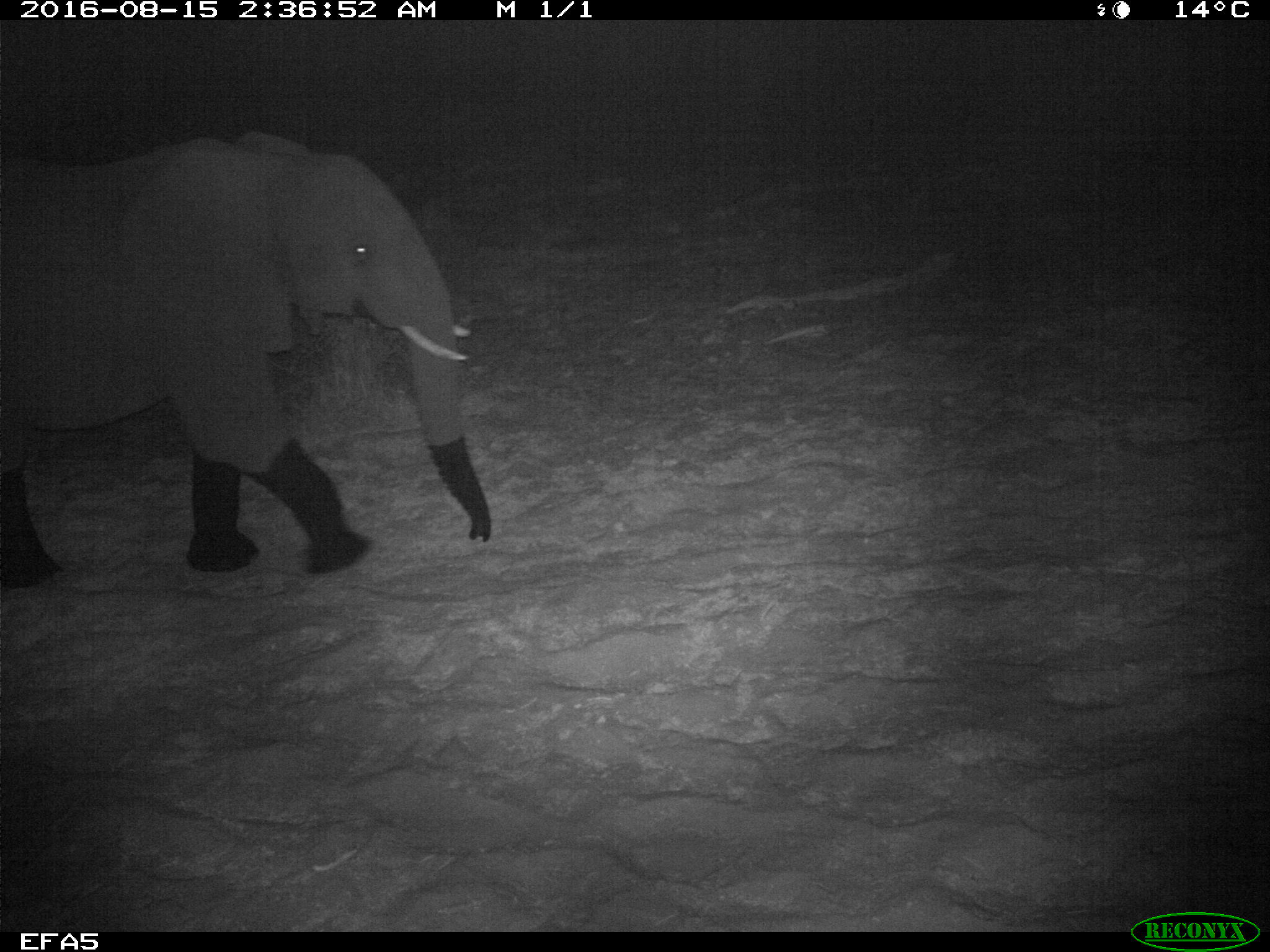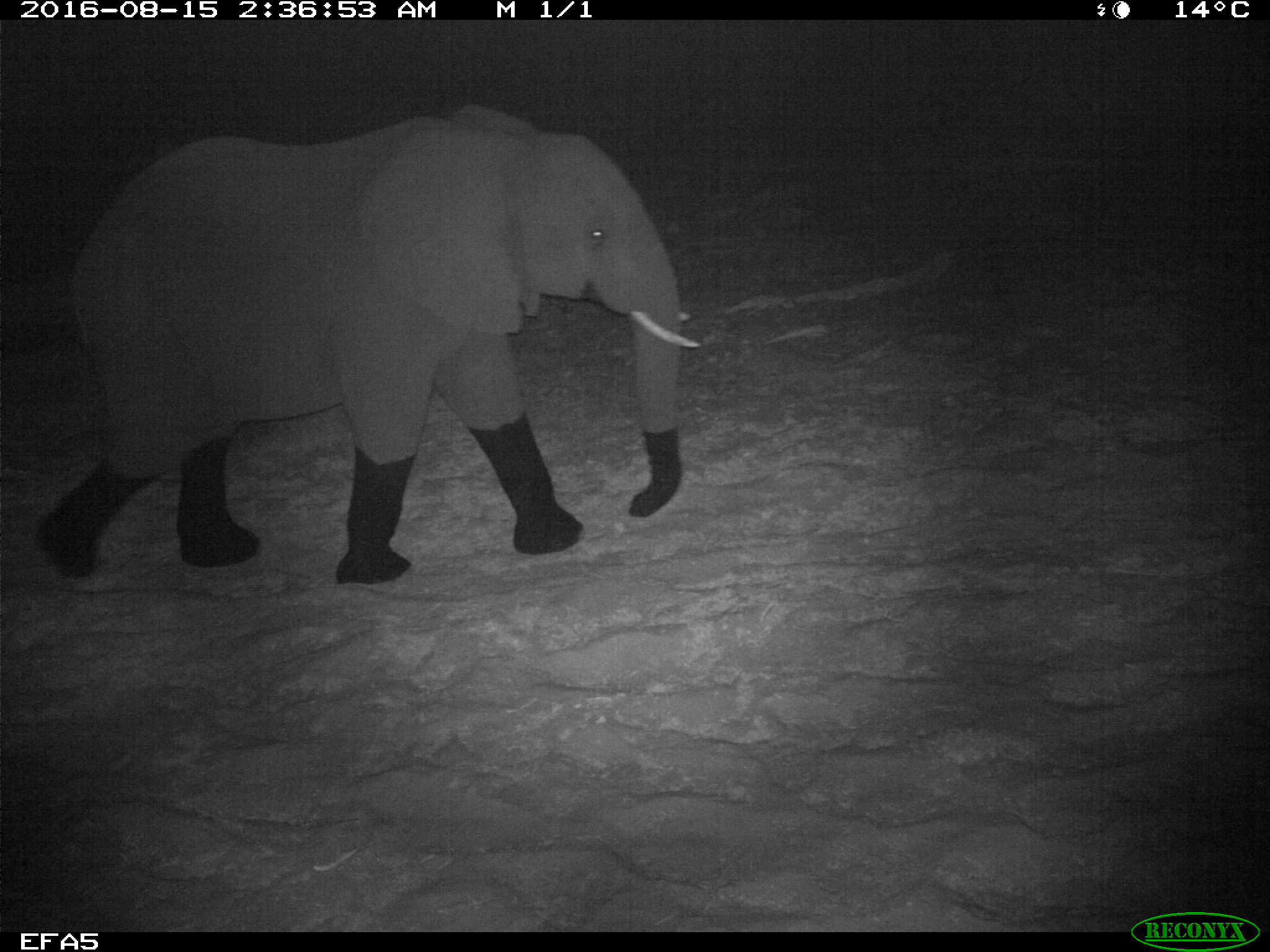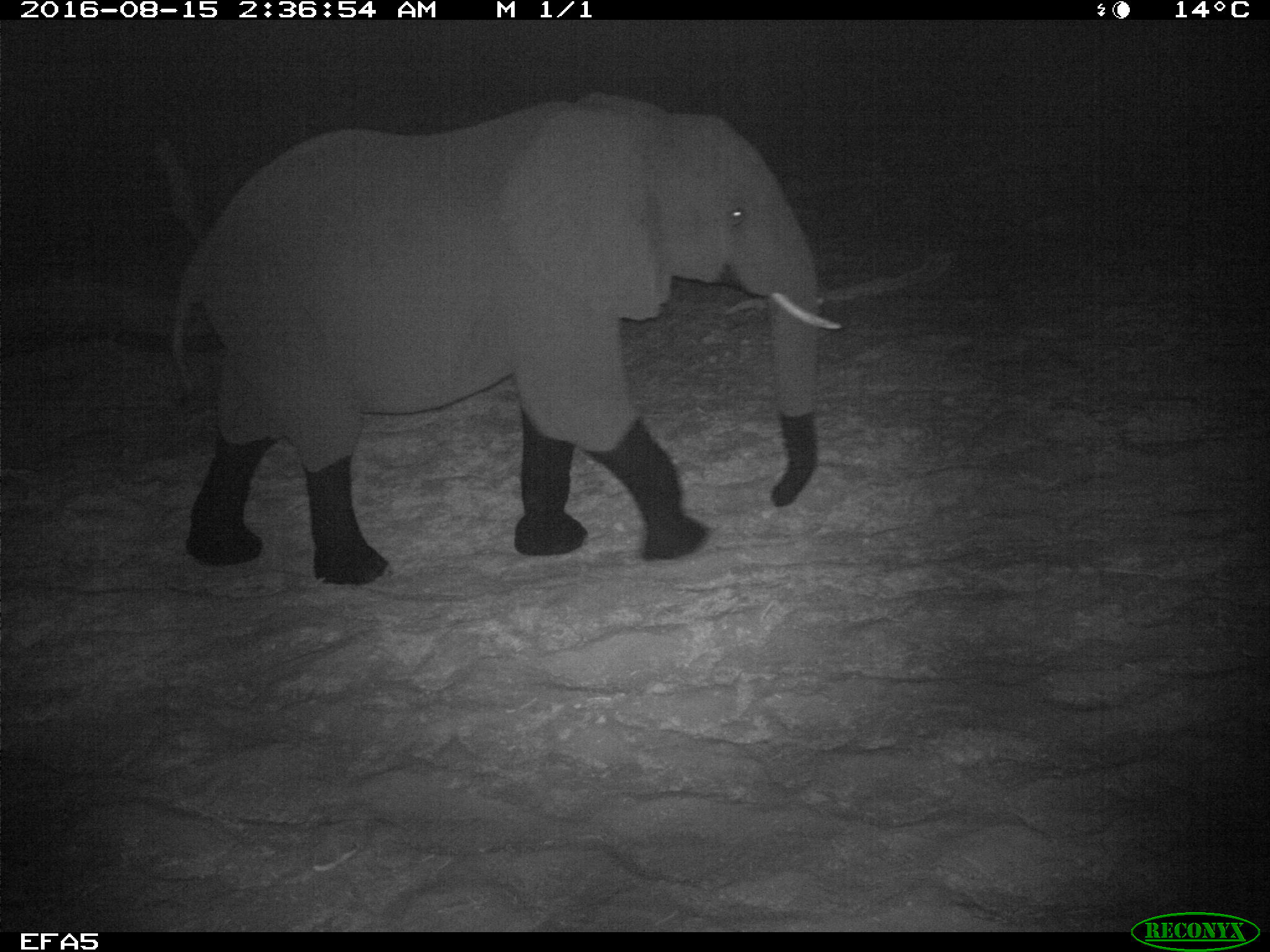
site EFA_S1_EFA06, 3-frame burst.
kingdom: Animalia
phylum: Chordata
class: Mammalia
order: Proboscidea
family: Elephantidae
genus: Loxodonta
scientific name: Loxodonta africana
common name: african bush elephant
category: elephant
Elephant (african bush elephant) (Loxodonta africana), count 1. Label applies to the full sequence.